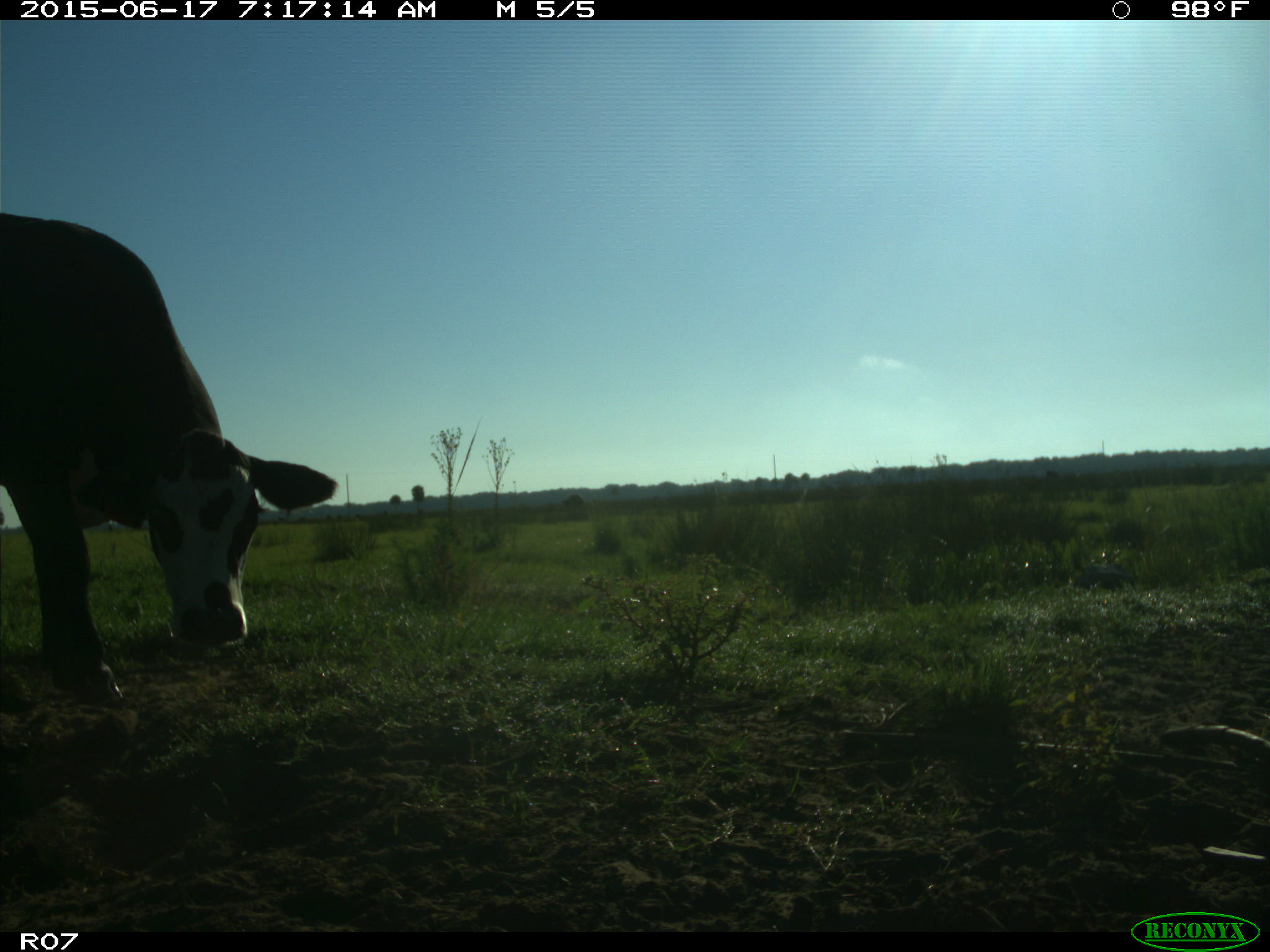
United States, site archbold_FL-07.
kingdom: Animalia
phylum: Chordata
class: Mammalia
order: Artiodactyla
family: Bovidae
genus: Bos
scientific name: Bos taurus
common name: domestic cow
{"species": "Bos taurus (domestic cow)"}